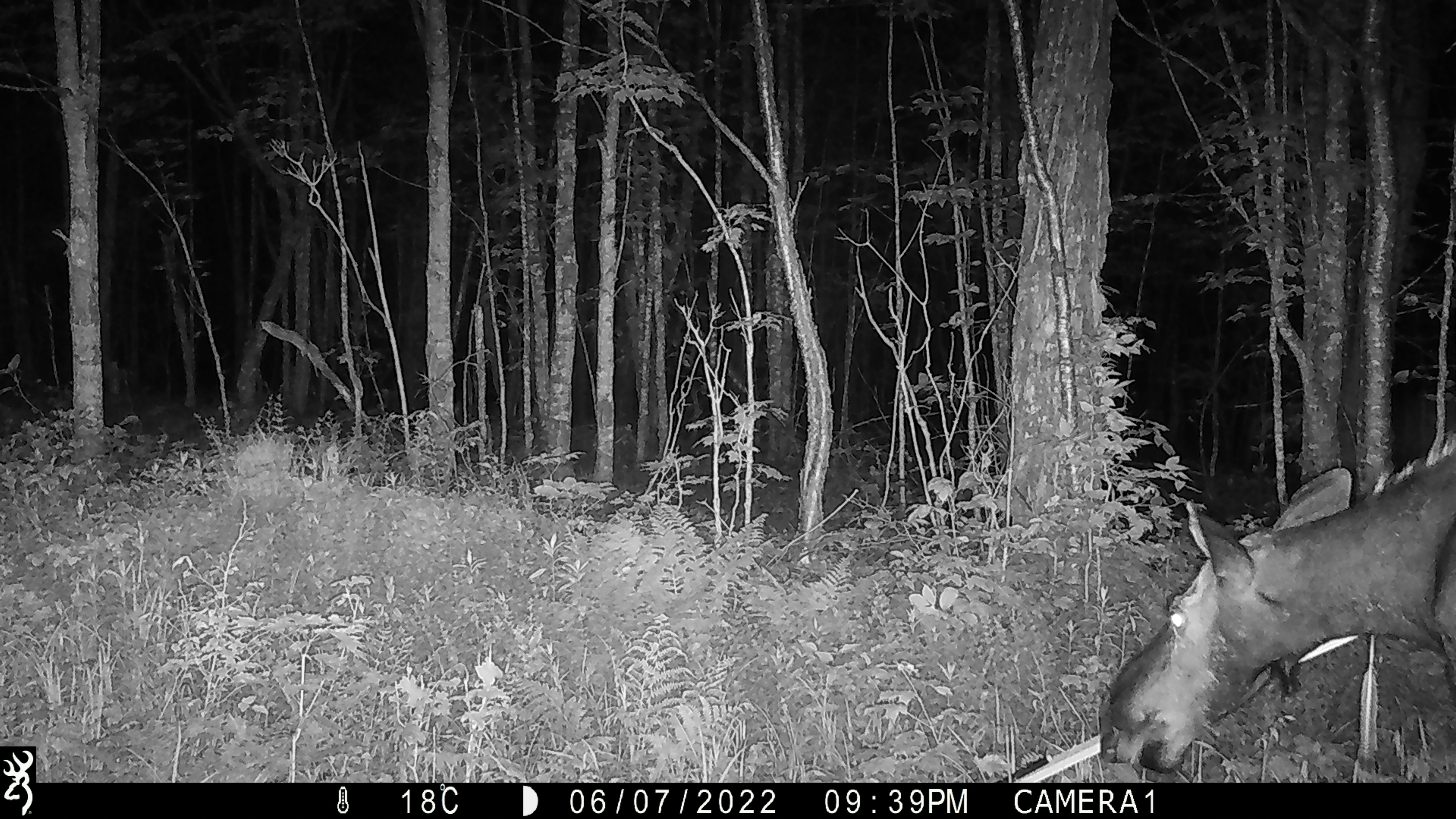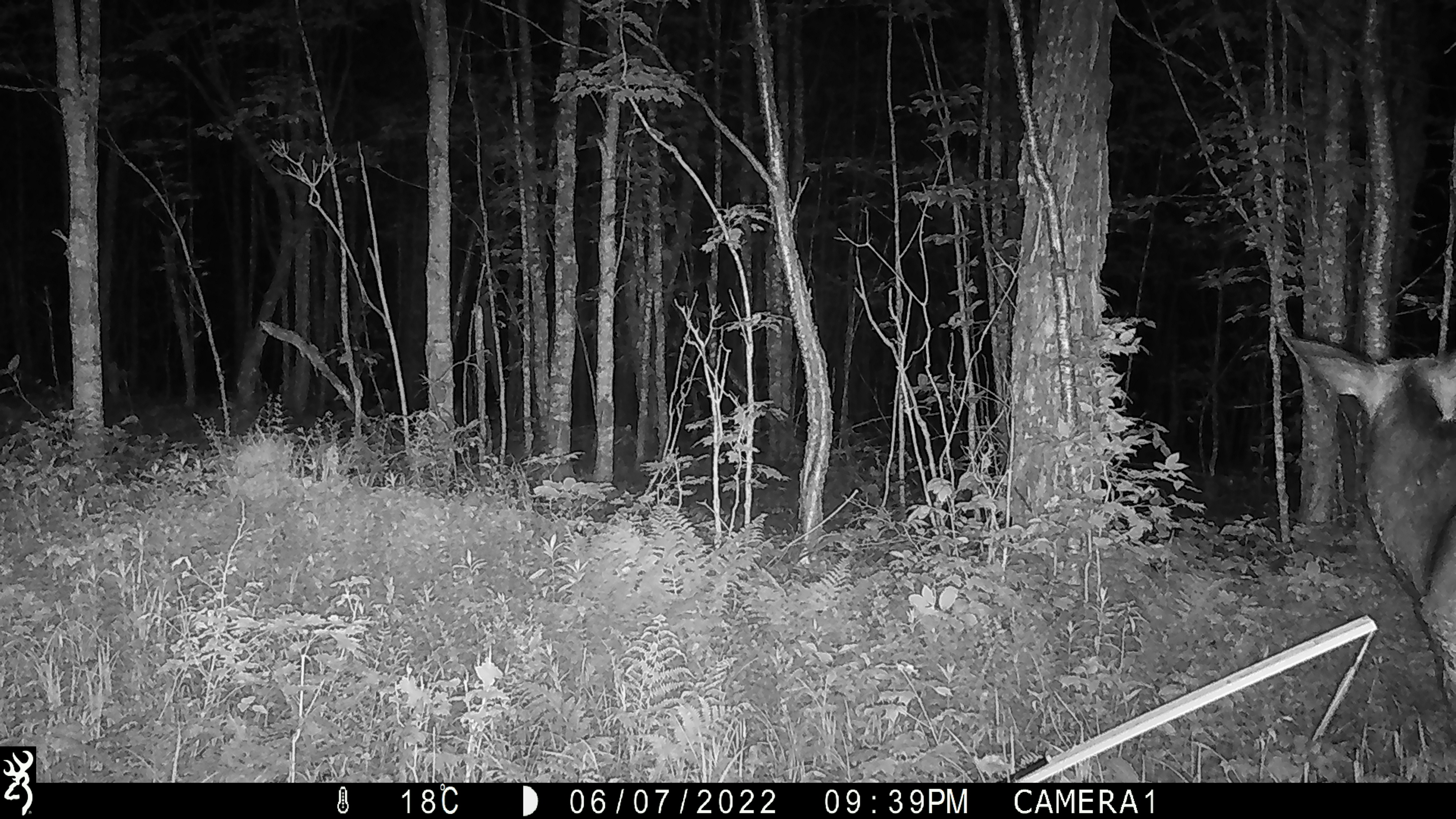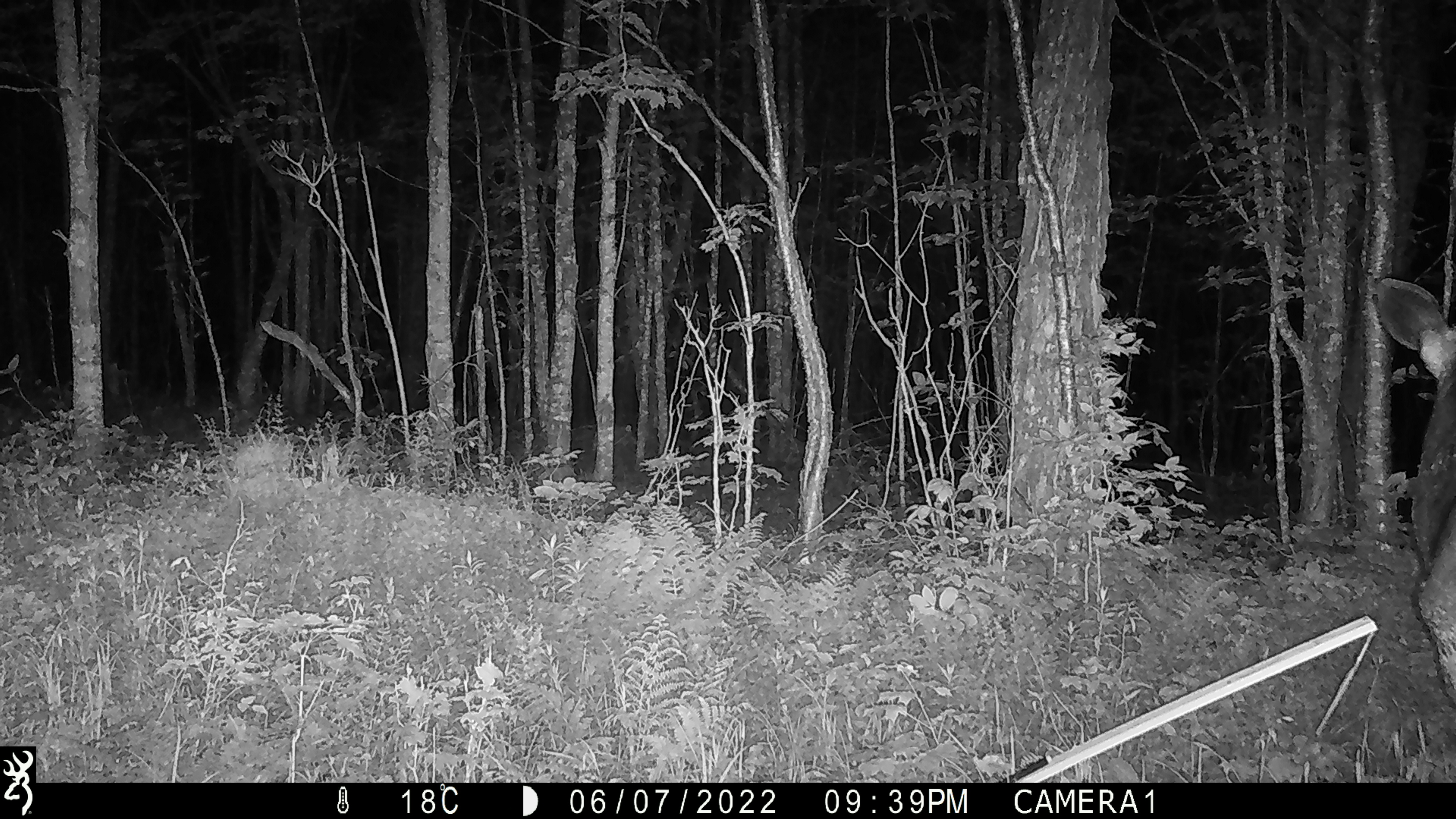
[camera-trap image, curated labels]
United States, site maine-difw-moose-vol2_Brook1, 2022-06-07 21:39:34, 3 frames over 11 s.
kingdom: Animalia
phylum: Chordata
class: Mammalia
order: Artiodactyla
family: Cervidae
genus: Alces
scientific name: Alces alces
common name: moose